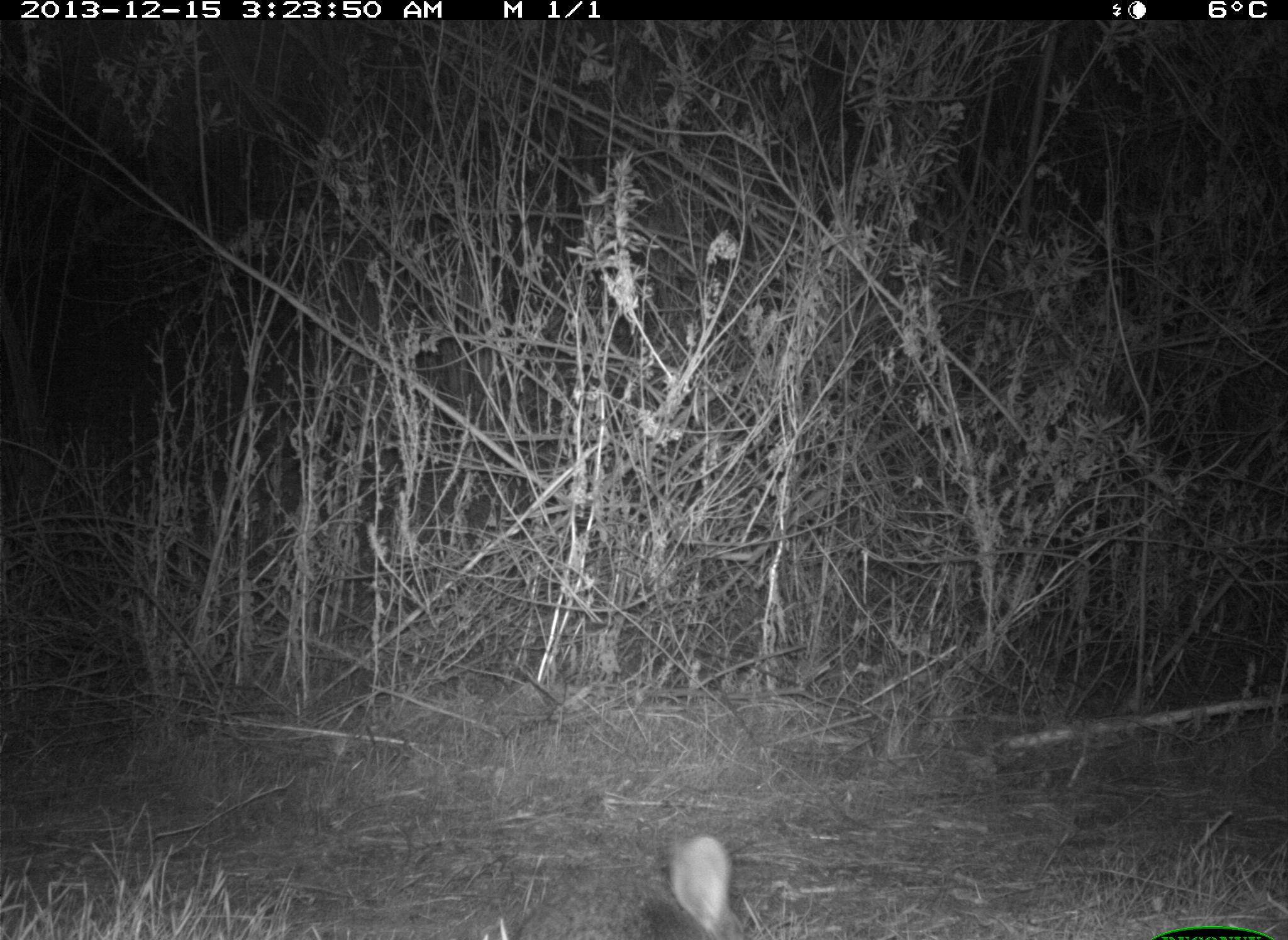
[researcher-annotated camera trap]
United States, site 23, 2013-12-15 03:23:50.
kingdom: Animalia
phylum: Chordata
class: Mammalia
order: Lagomorpha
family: Leporidae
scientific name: Leporidae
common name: rabbits and hares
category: rabbit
Rabbit (rabbits and hares) (Leporidae).